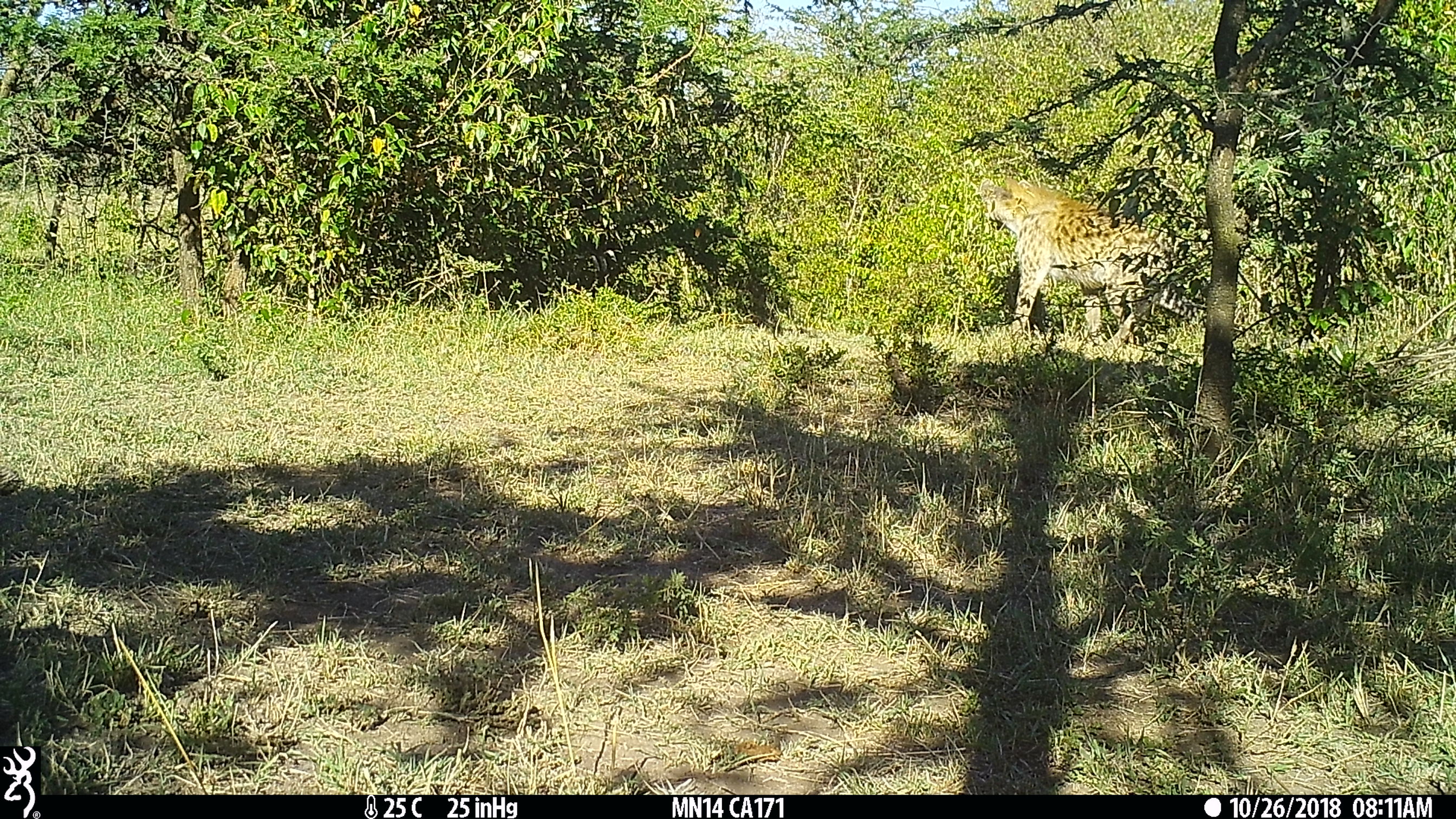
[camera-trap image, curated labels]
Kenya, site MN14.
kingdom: Animalia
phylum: Chordata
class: Mammalia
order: Carnivora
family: Hyaenidae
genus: Crocuta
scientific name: Crocuta crocuta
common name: spotted hyena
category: hyena spotted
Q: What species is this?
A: Hyena spotted (spotted hyena) (Crocuta crocuta).